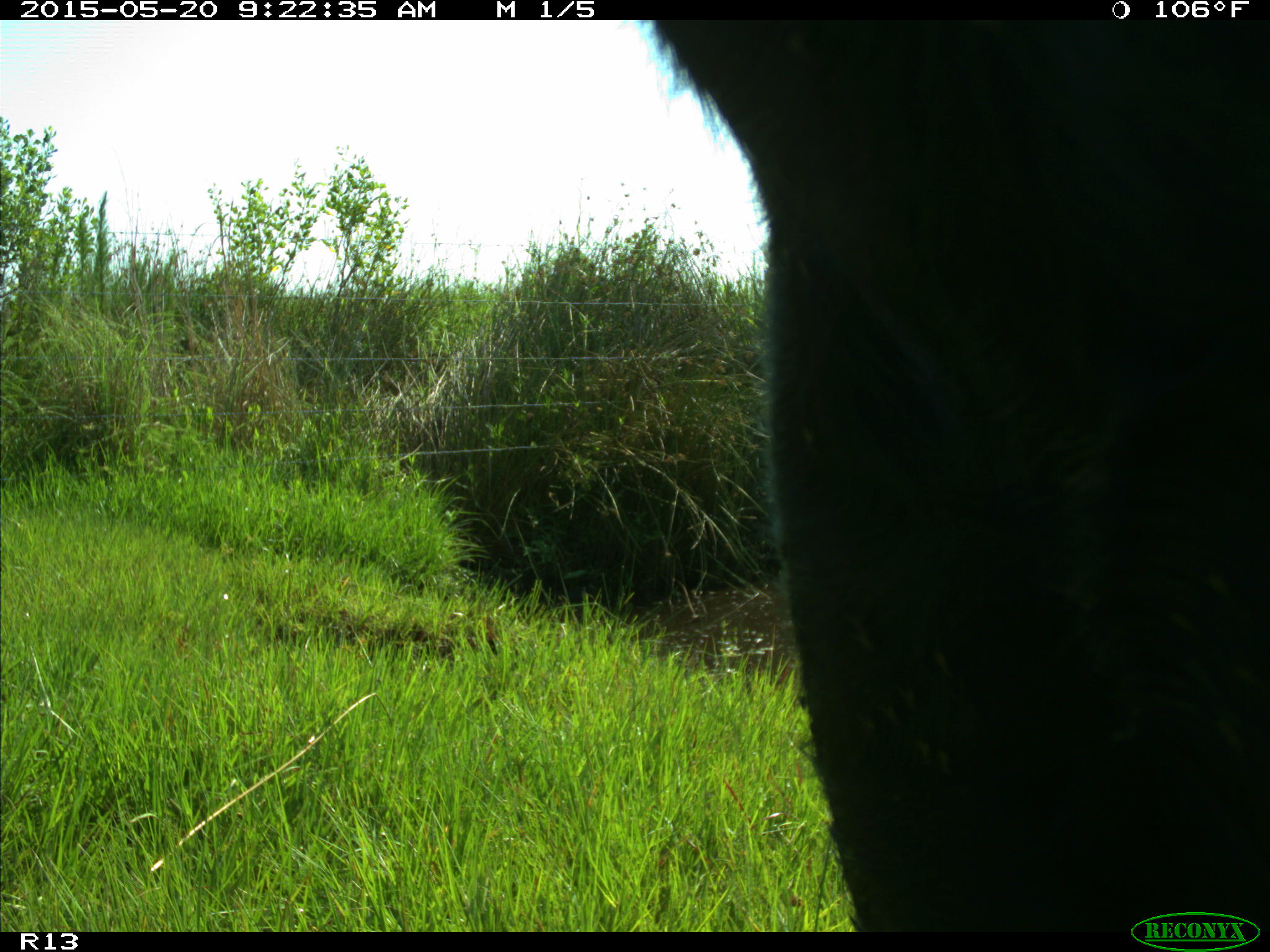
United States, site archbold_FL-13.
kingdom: Animalia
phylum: Chordata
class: Mammalia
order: Artiodactyla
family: Bovidae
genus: Bos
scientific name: Bos taurus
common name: domestic cow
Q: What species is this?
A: Bos taurus (domestic cow).